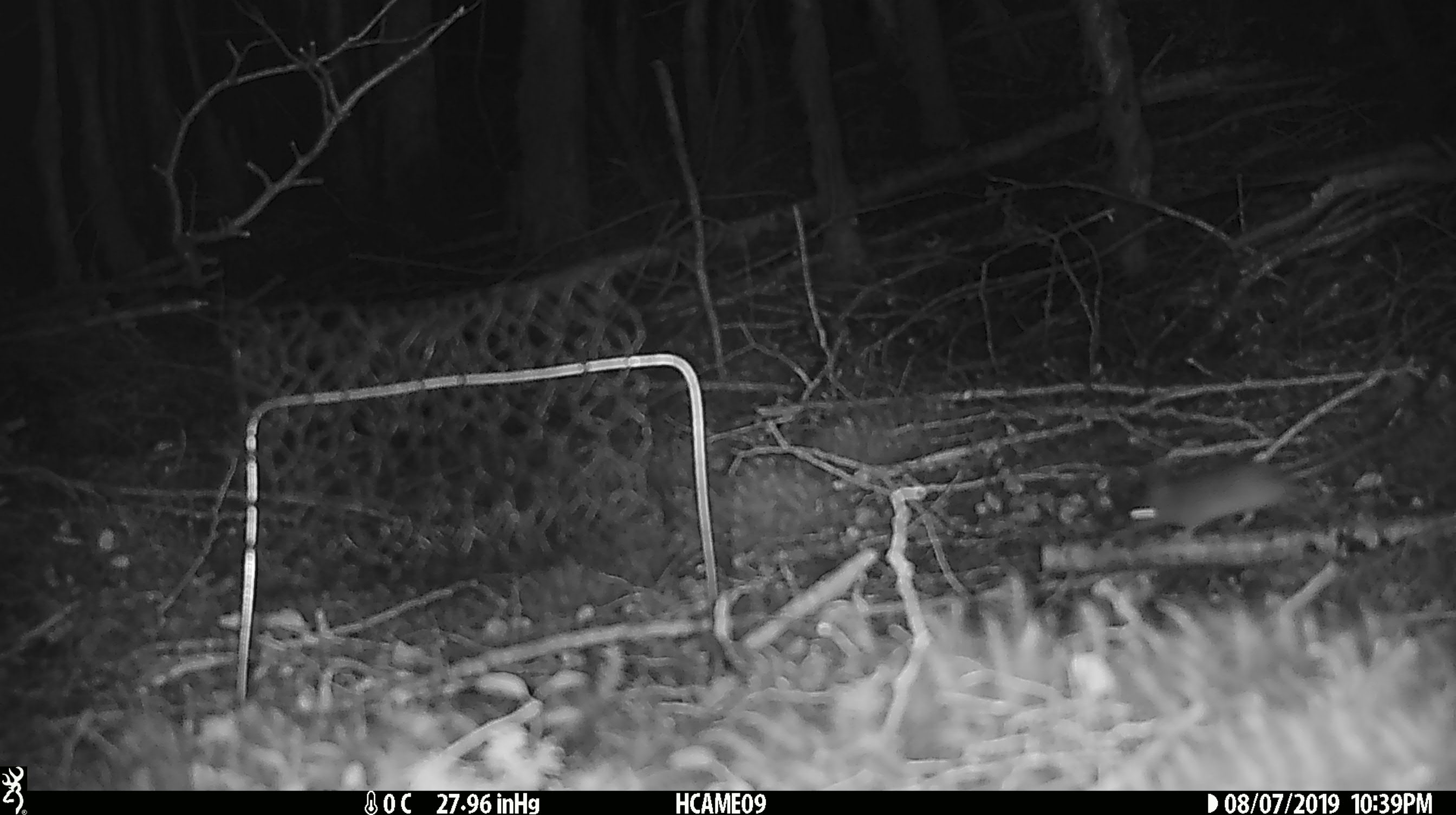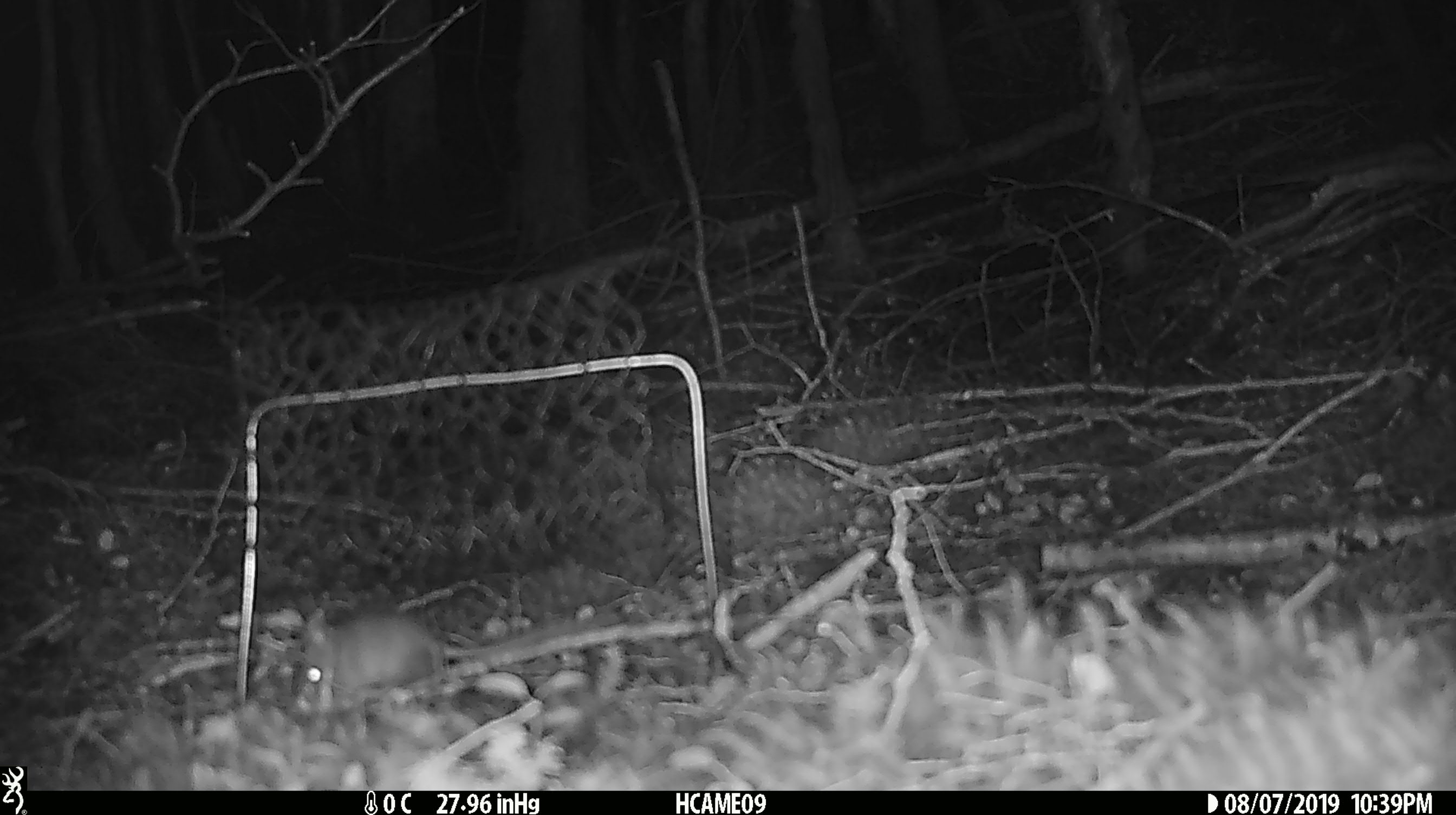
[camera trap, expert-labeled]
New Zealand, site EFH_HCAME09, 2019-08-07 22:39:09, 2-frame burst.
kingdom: Animalia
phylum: Chordata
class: Mammalia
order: Rodentia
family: Muridae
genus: Mus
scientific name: Mus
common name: mouse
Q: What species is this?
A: Mouse (Mus).